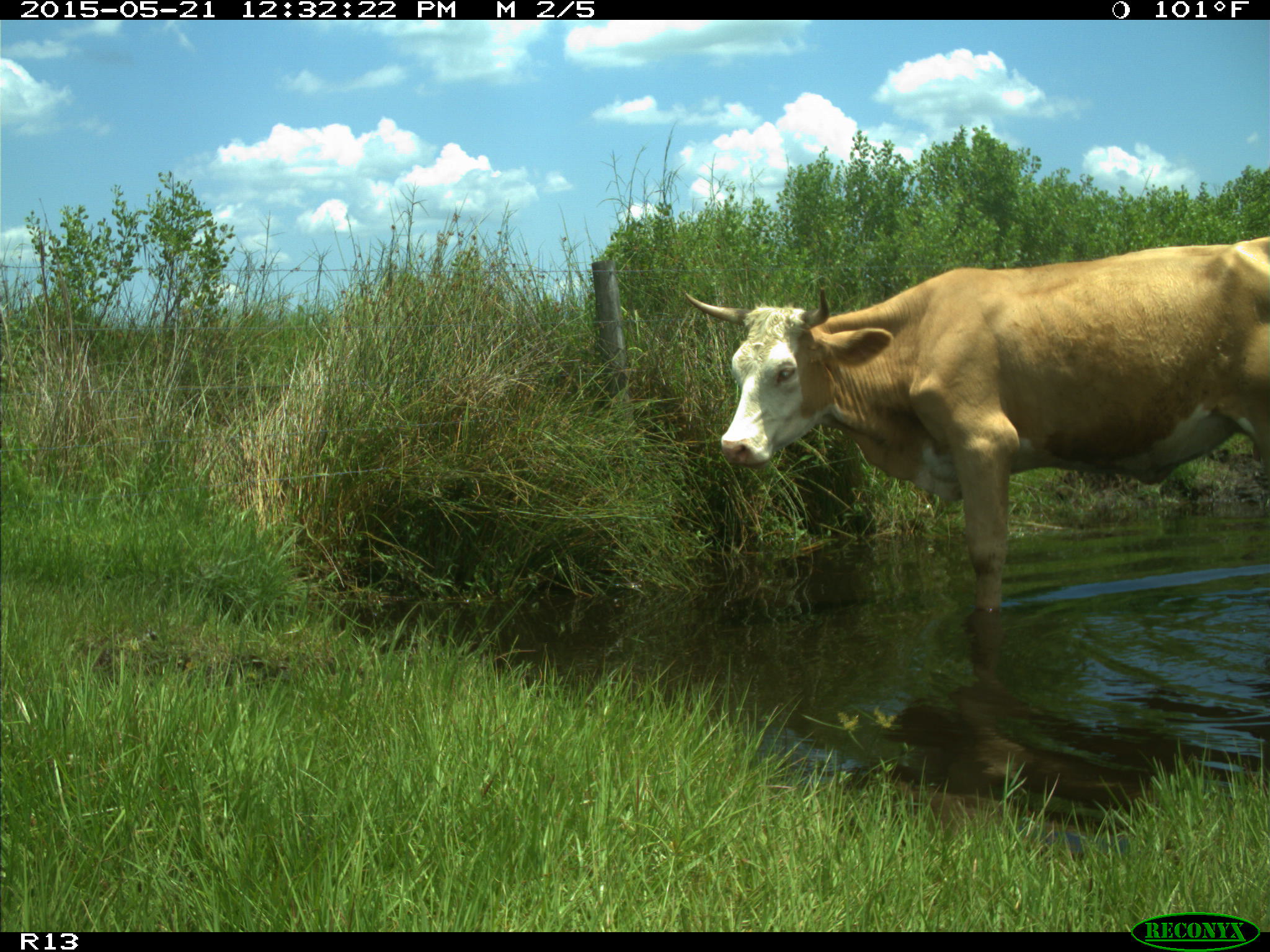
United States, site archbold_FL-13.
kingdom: Animalia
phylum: Chordata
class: Mammalia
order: Artiodactyla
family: Bovidae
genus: Bos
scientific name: Bos taurus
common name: domestic cow